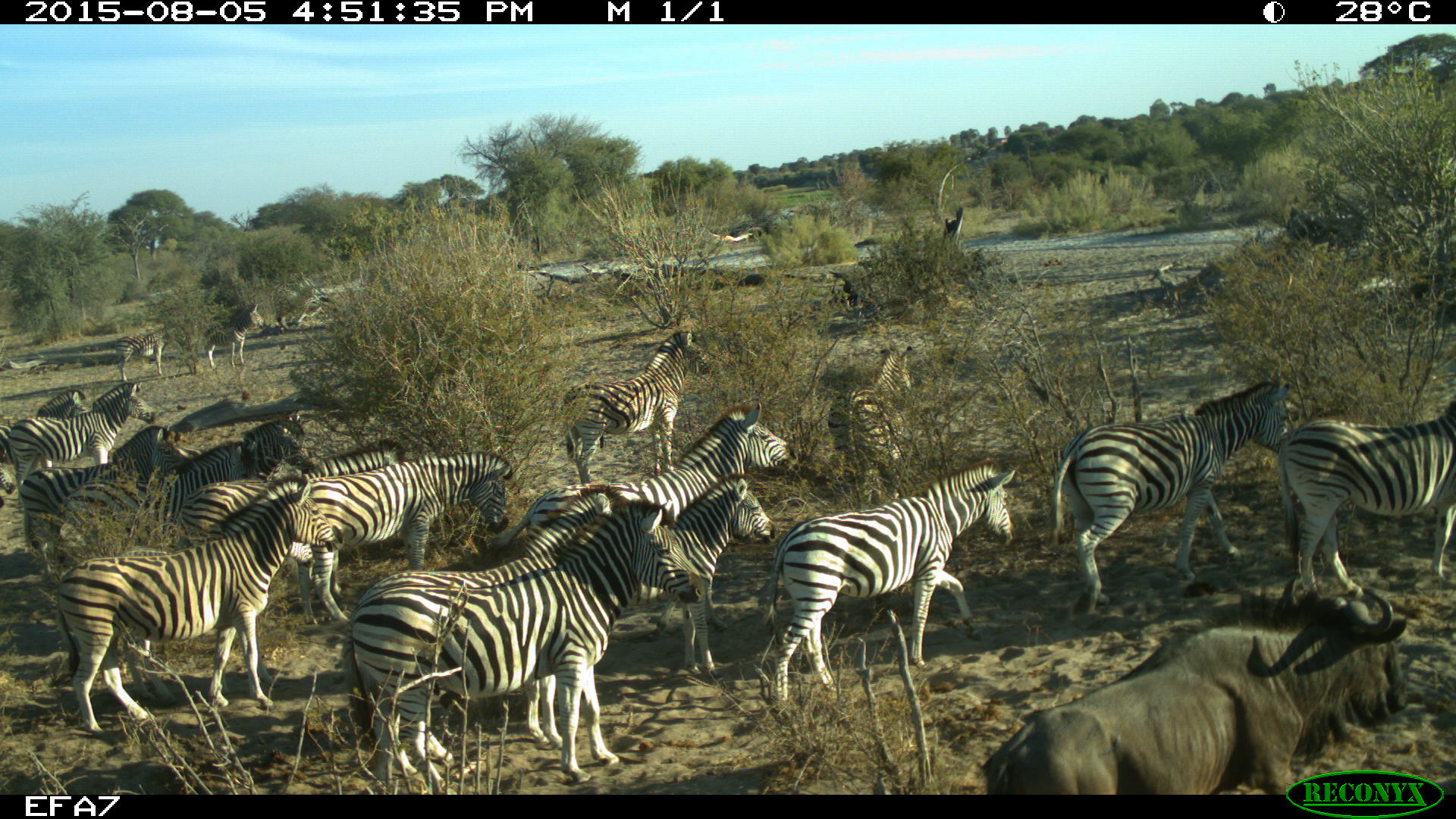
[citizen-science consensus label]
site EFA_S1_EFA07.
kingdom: Animalia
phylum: Chordata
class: Mammalia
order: Artiodactyla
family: Bovidae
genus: Connochaetes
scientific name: Connochaetes taurinus taurinus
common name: blue wildebeest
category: wildebeestblue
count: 1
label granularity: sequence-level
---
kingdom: Animalia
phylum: Chordata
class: Mammalia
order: Perissodactyla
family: Equidae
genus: Equus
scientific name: Equus quagga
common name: plains zebra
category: zebraplains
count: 11-50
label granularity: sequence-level